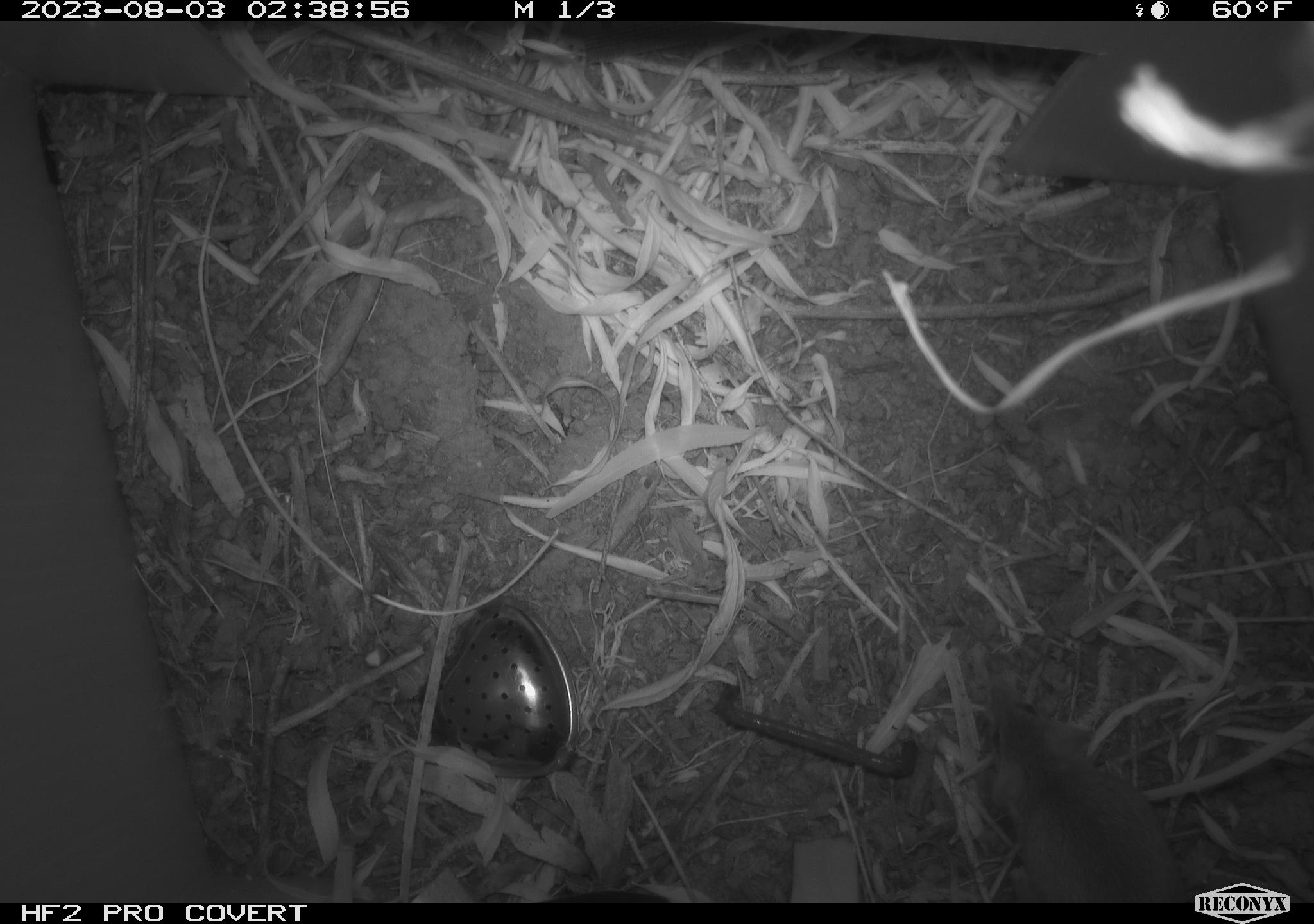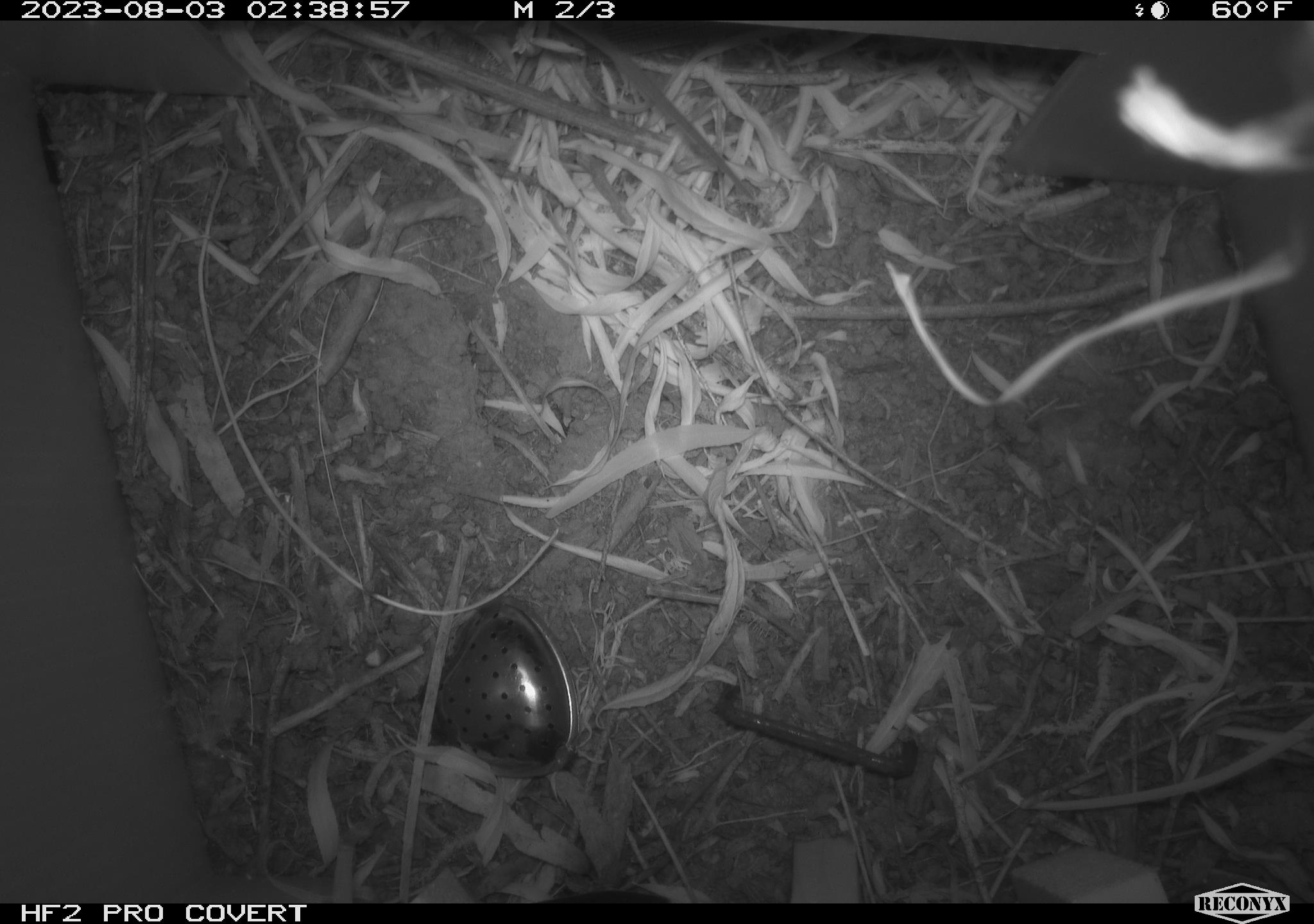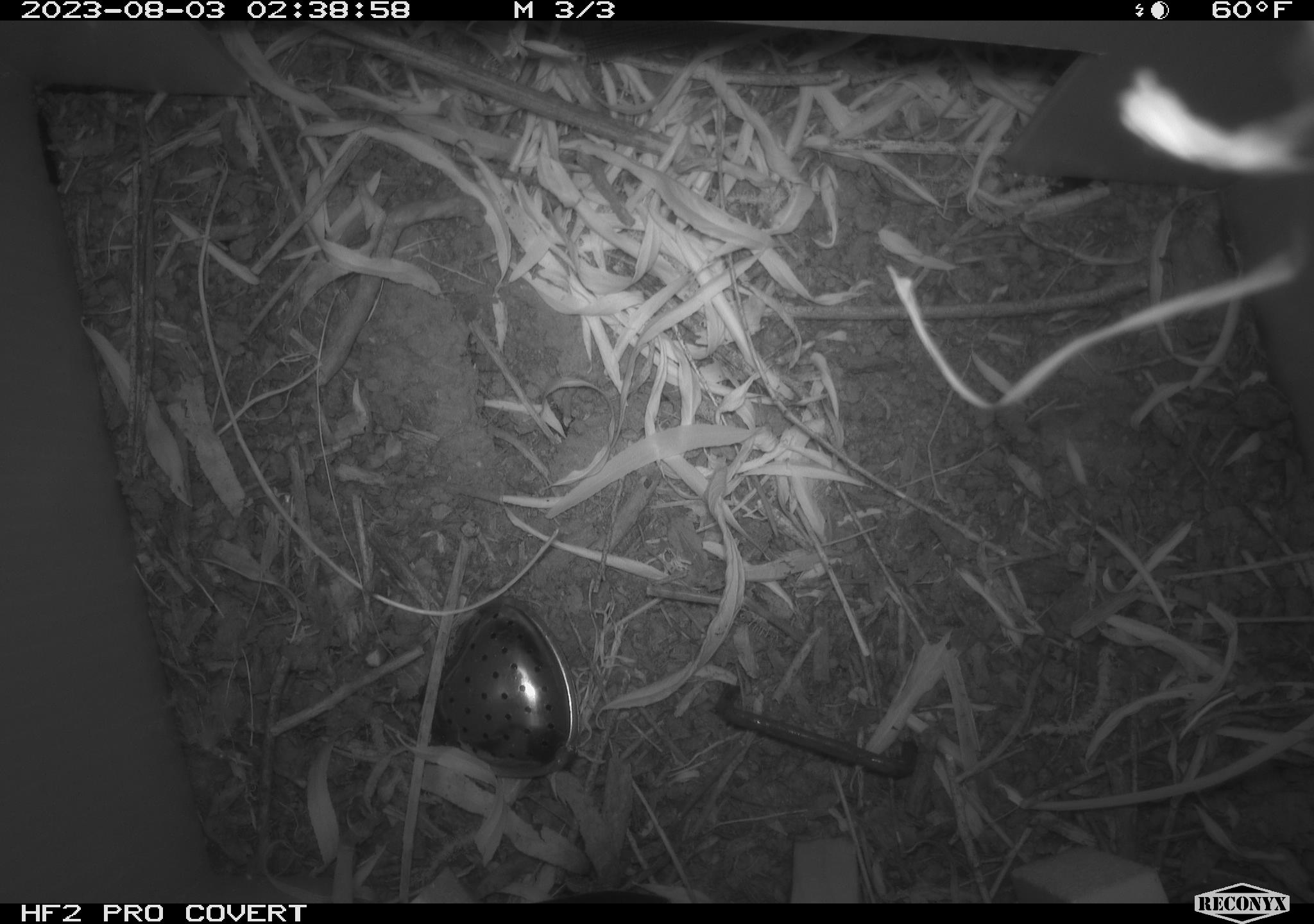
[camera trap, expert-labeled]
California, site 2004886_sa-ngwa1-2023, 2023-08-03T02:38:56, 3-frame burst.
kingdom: Animalia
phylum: Chordata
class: Mammalia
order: Rodentia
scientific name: Rodentia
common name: mouse species